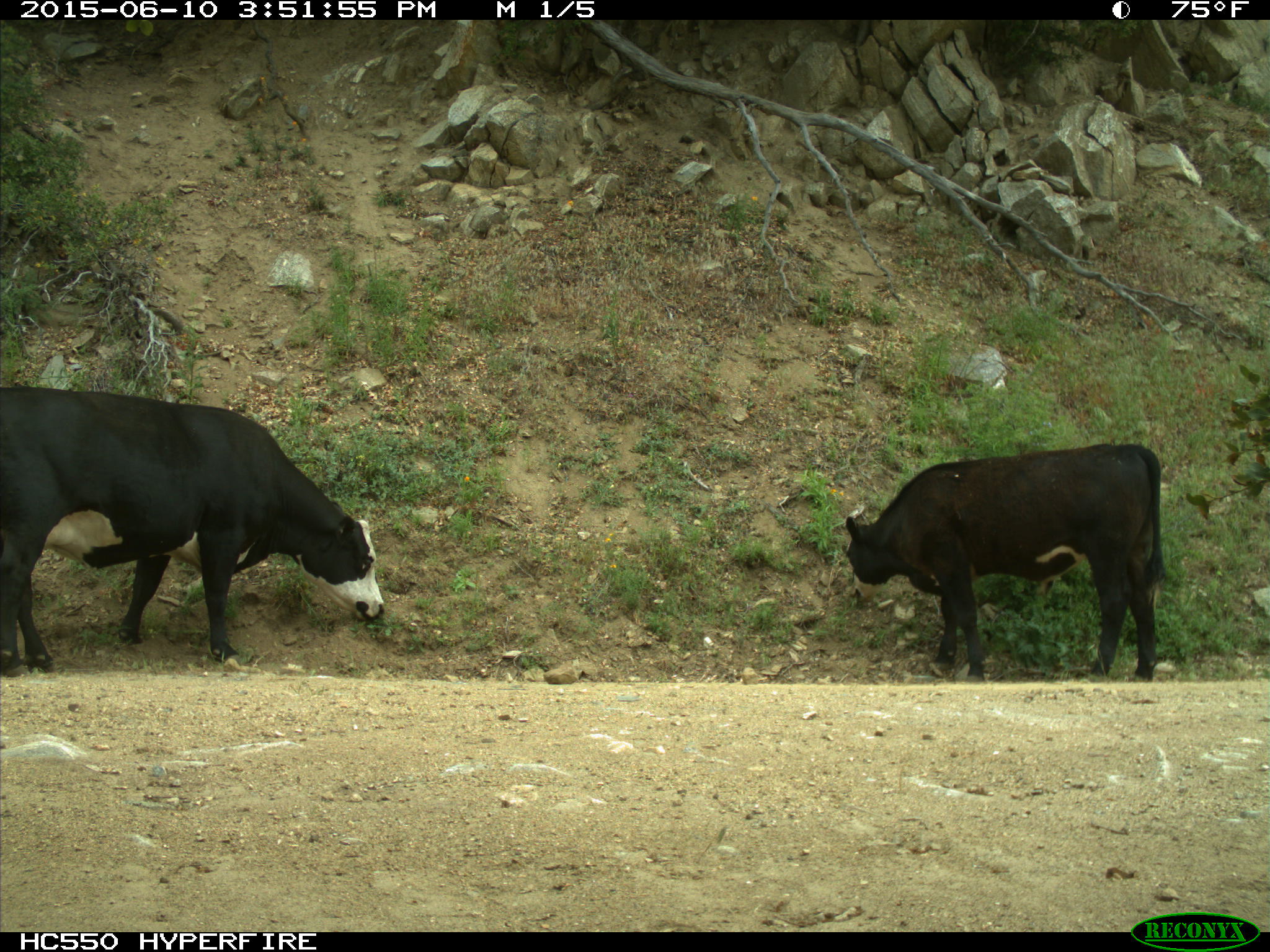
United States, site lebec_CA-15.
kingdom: Animalia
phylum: Chordata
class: Mammalia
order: Artiodactyla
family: Bovidae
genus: Bos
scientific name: Bos taurus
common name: domestic cow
Bos taurus (domestic cow).